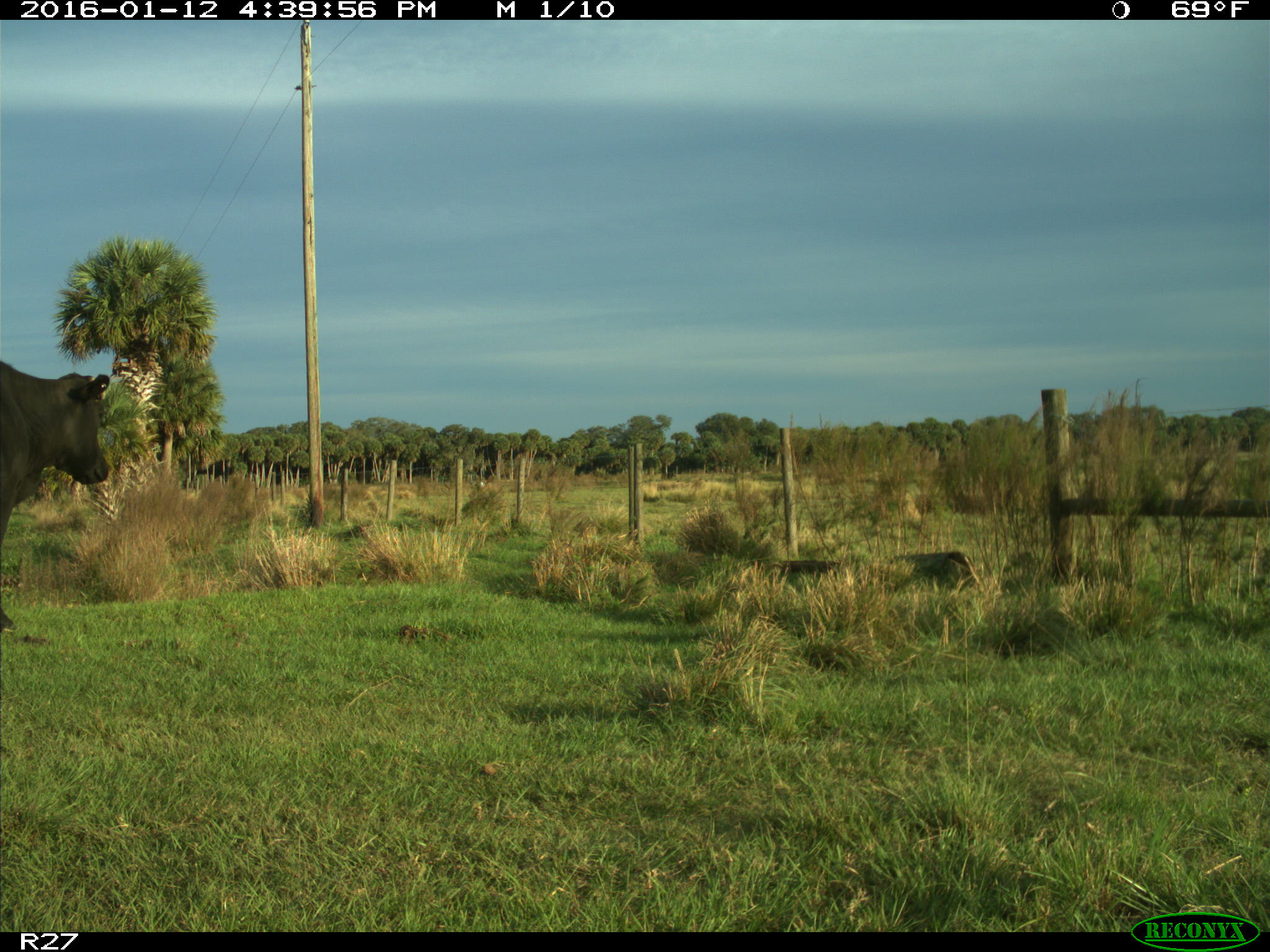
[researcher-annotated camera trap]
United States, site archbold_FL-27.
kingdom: Animalia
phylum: Chordata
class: Mammalia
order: Artiodactyla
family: Bovidae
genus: Bos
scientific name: Bos taurus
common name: domestic cow